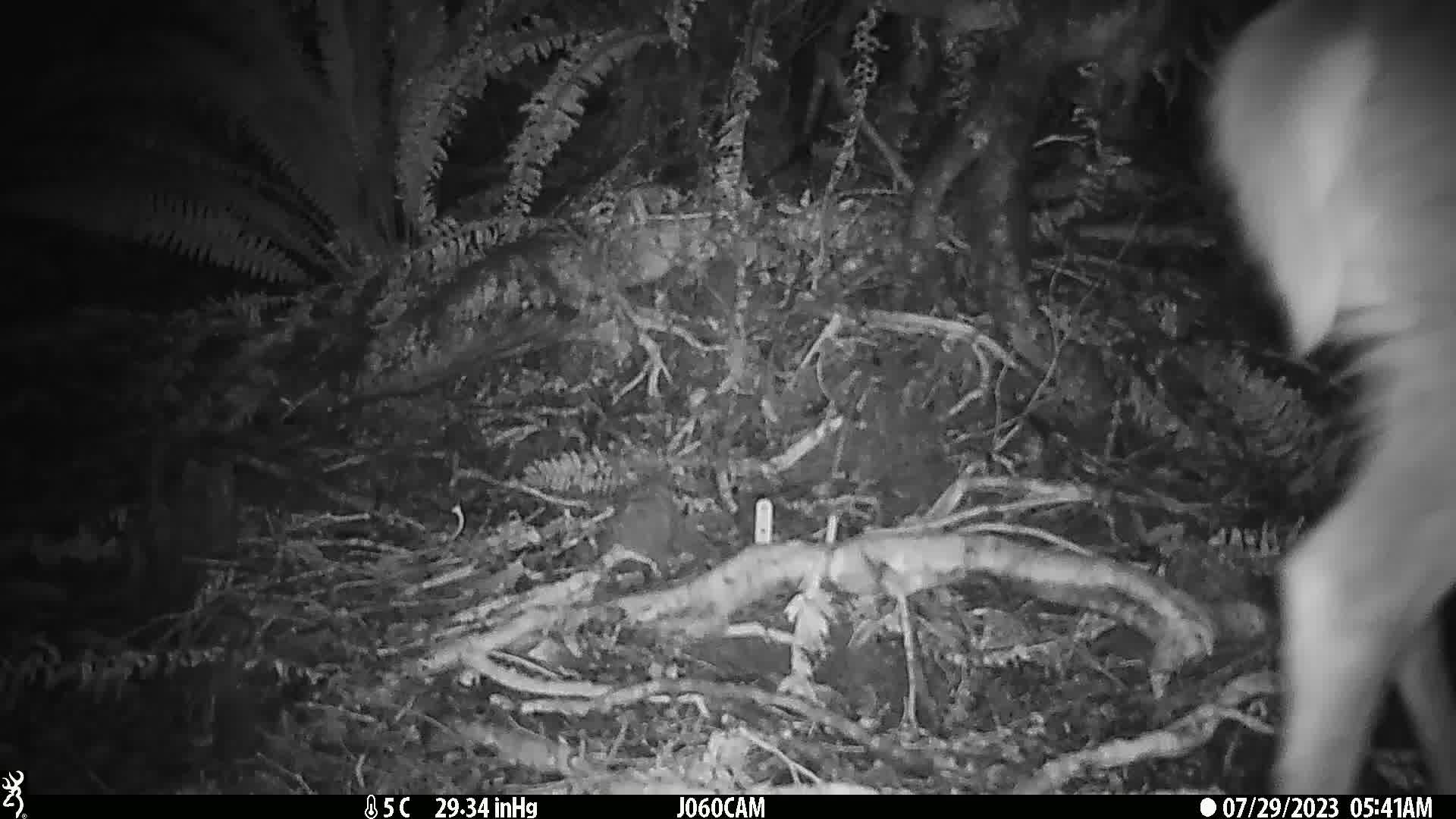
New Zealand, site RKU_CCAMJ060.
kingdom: Animalia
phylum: Chordata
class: Mammalia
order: Artiodactyla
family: Cervidae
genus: Odocoileus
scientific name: Odocoileus virginianus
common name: white-tailed deer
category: white tailed deer